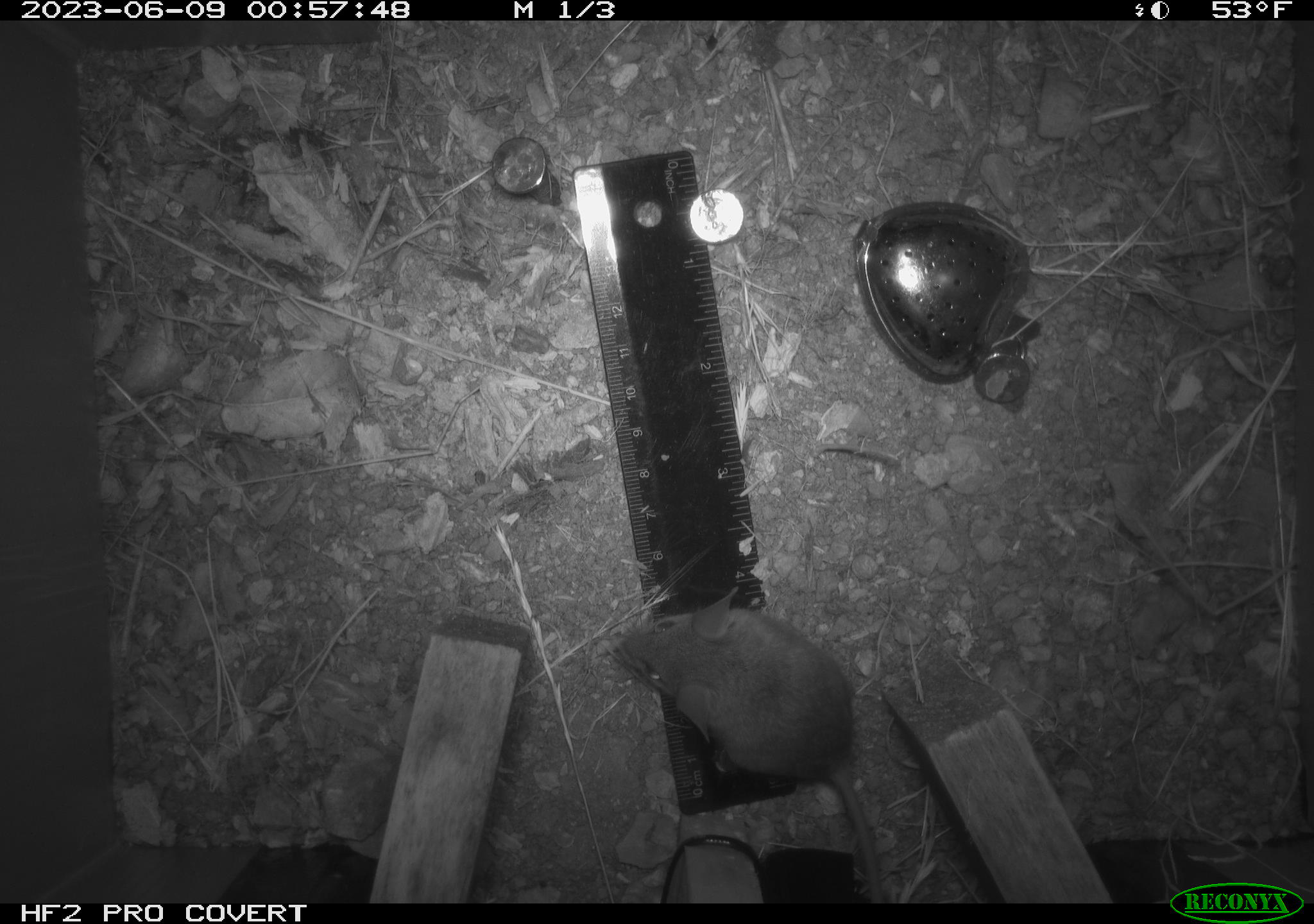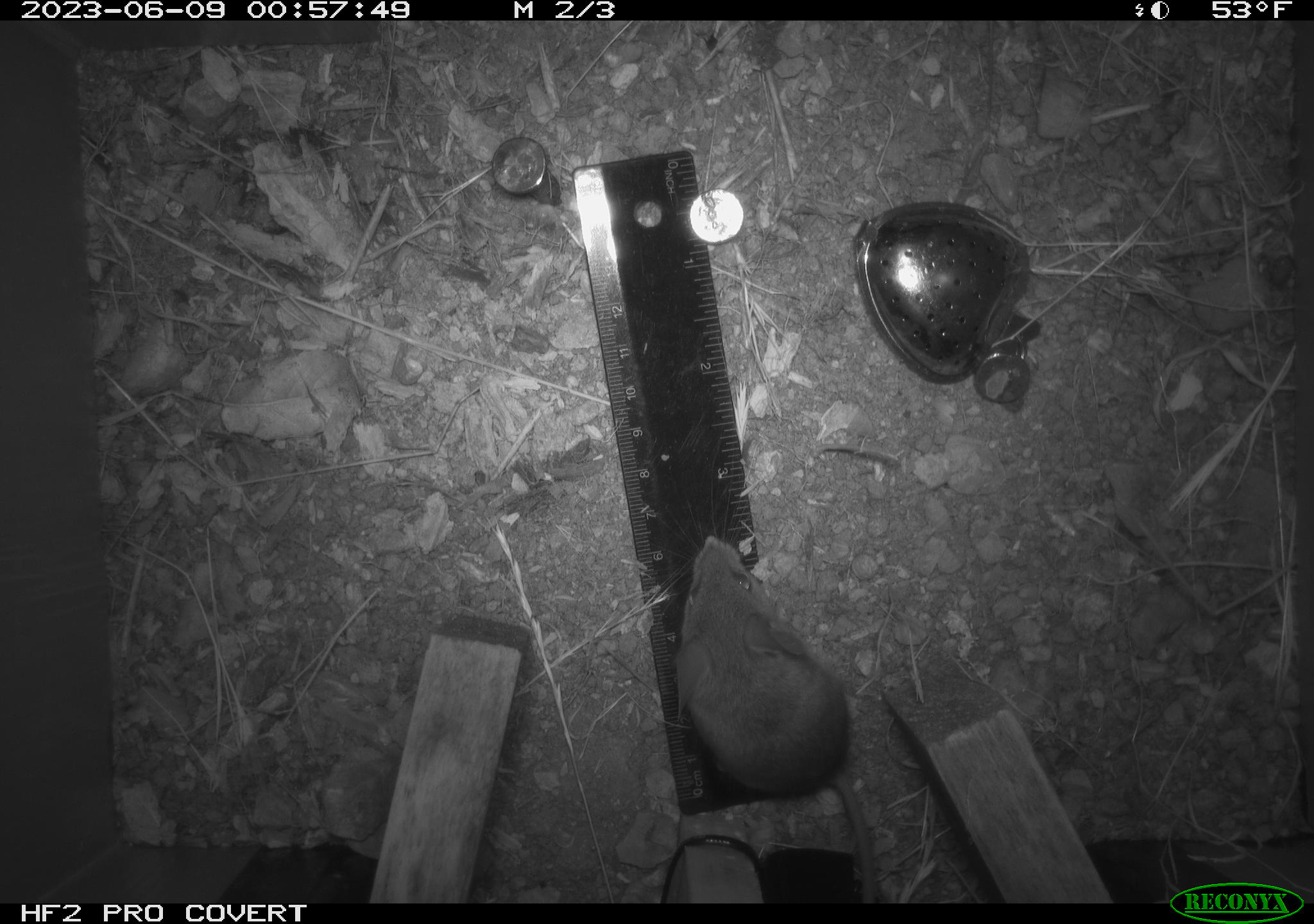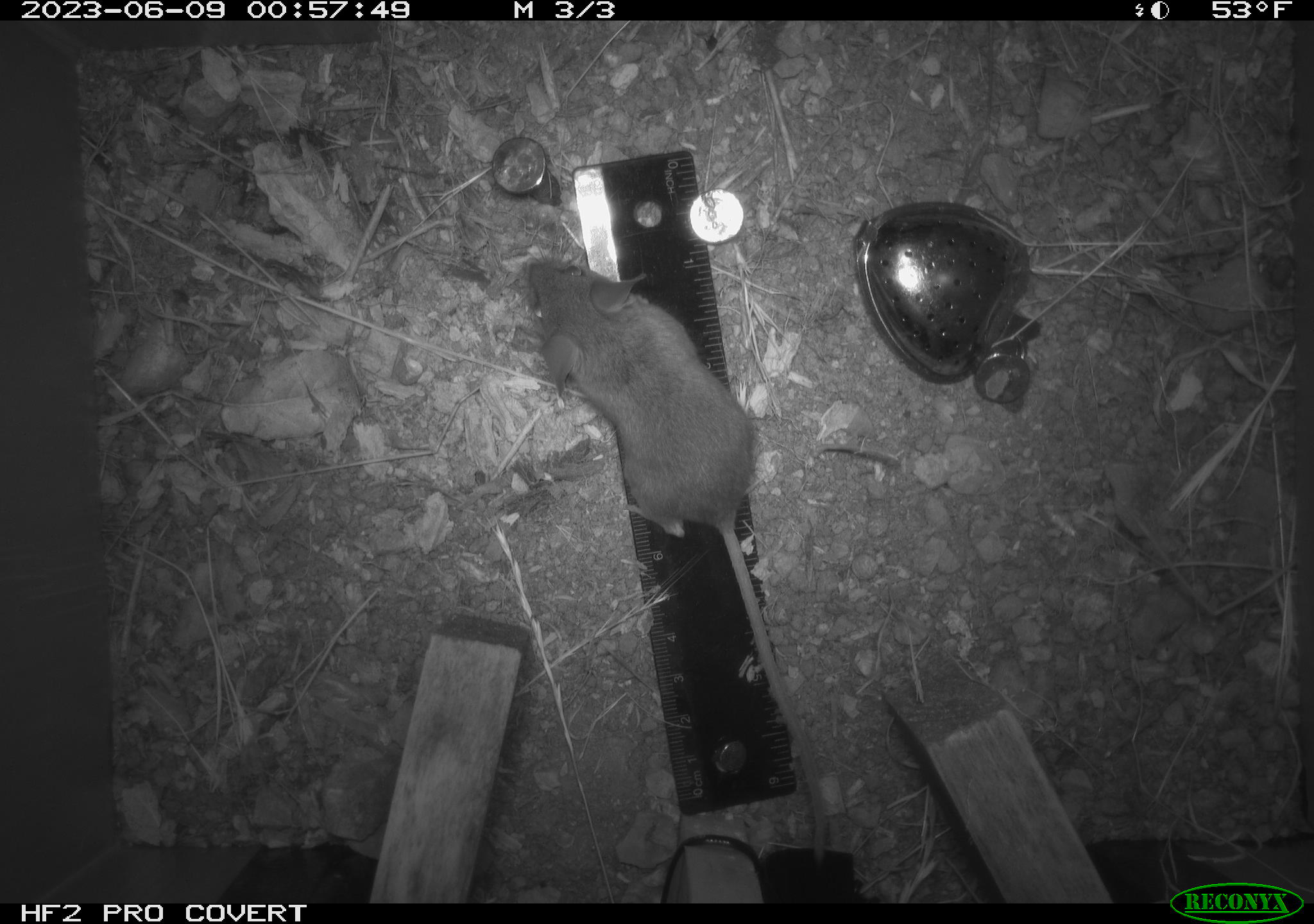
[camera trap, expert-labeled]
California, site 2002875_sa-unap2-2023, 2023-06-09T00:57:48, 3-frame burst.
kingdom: Animalia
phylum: Chordata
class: Mammalia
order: Rodentia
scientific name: Rodentia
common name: mouse species